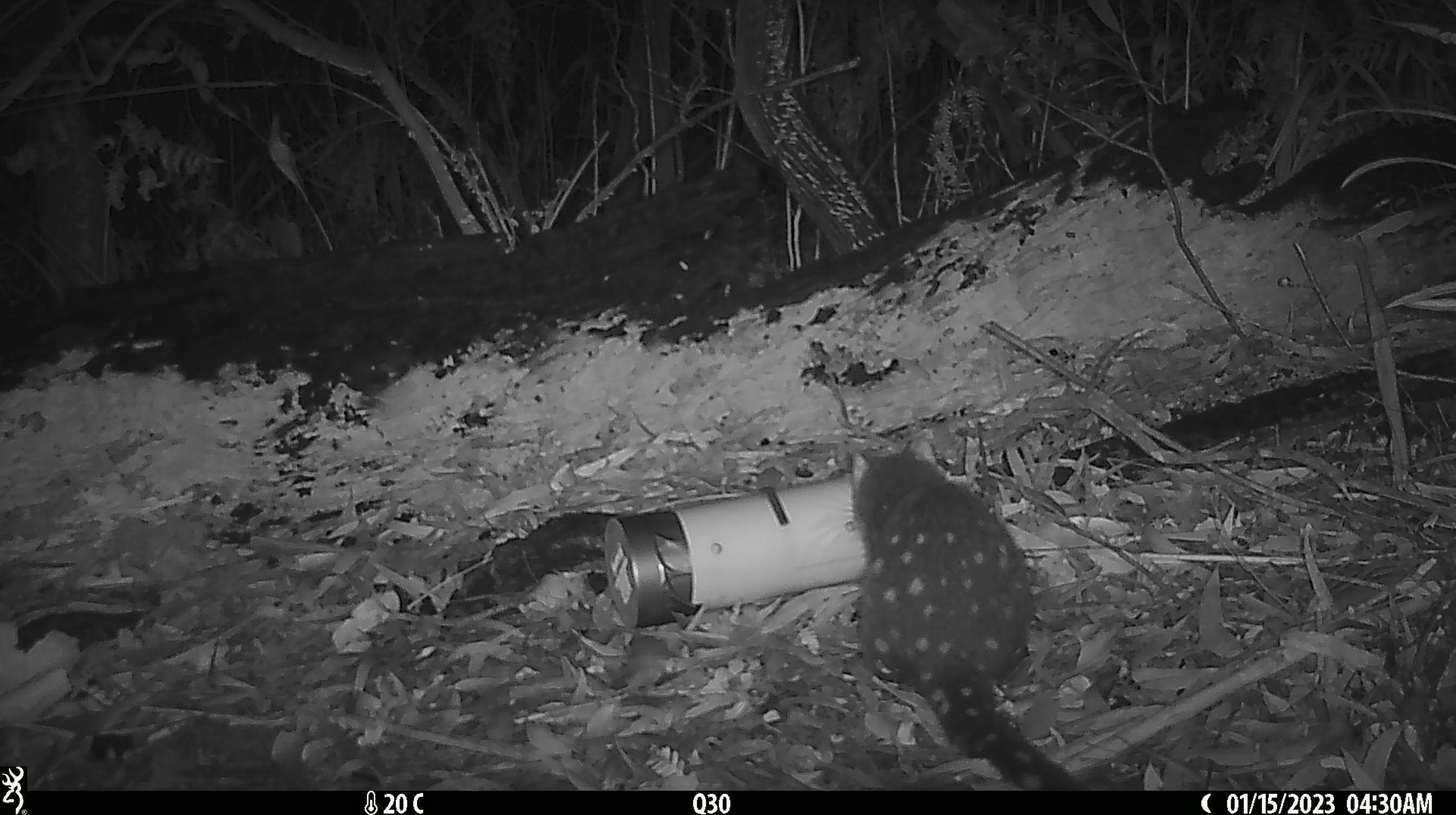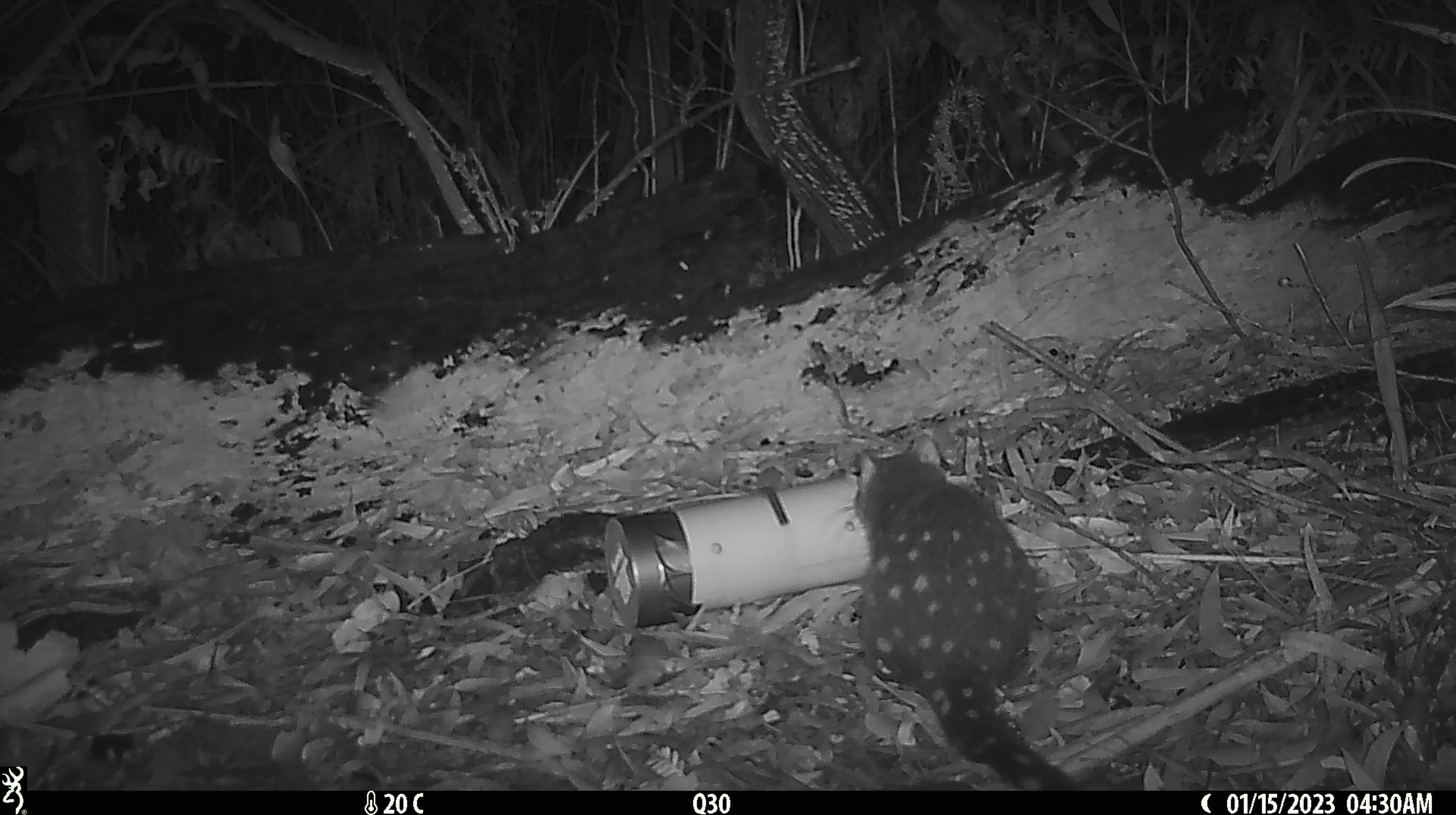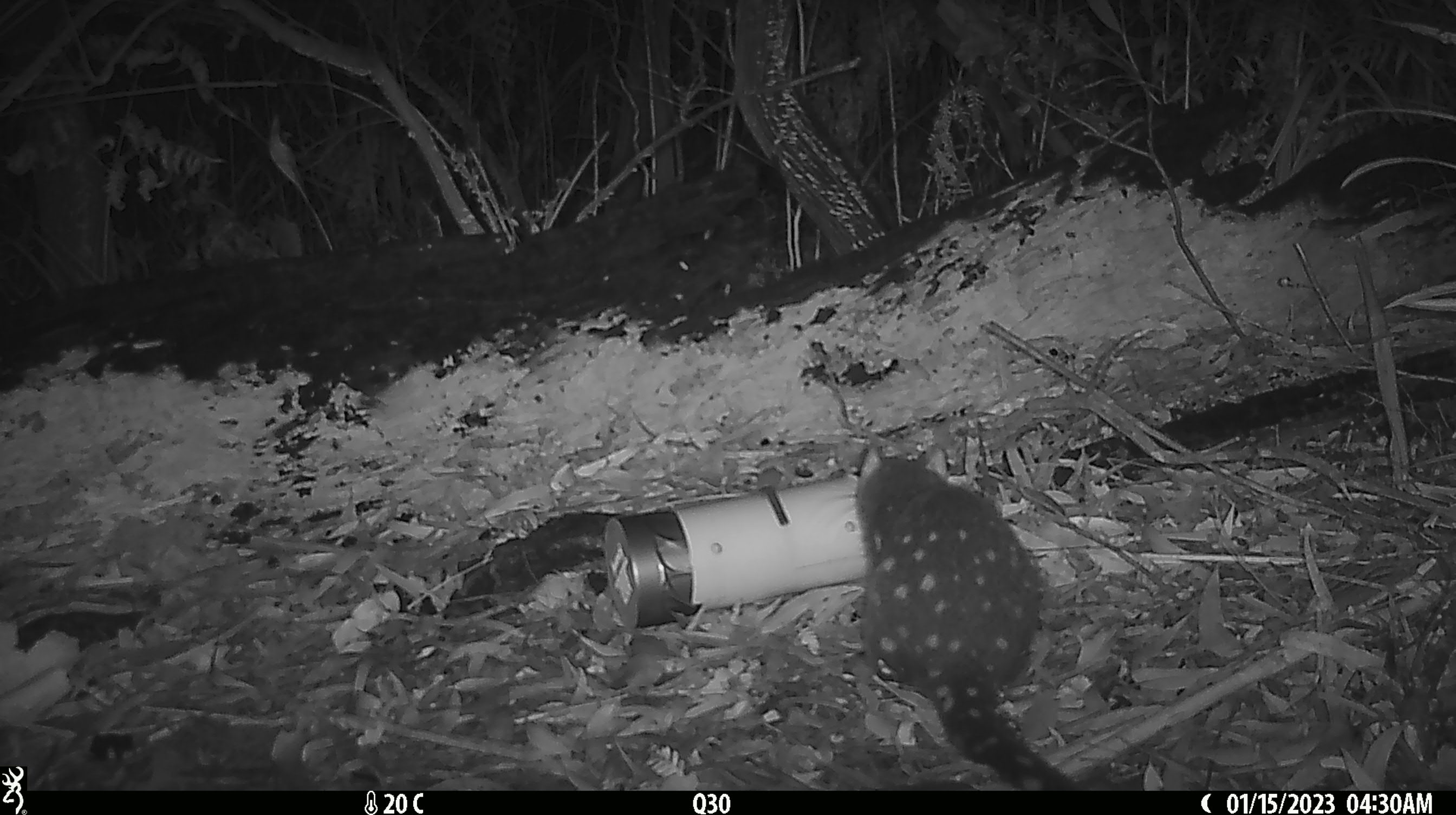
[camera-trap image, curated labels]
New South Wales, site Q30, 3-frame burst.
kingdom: Animalia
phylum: Chordata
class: Mammalia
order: Dasyuromorphia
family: Dasyuridae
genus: Dasyurus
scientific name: Dasyurus maculatus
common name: spotted-tailed quoll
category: quoll